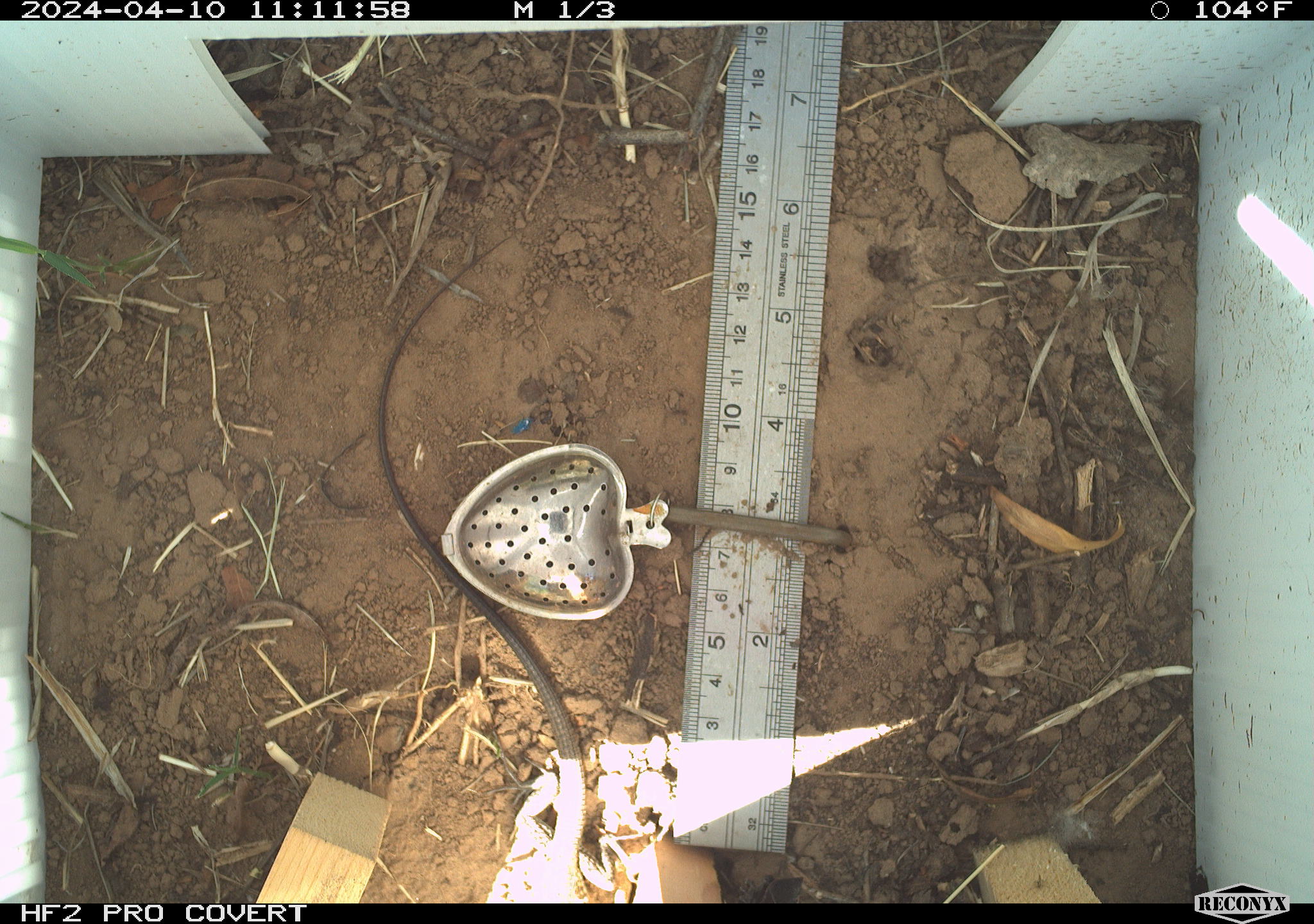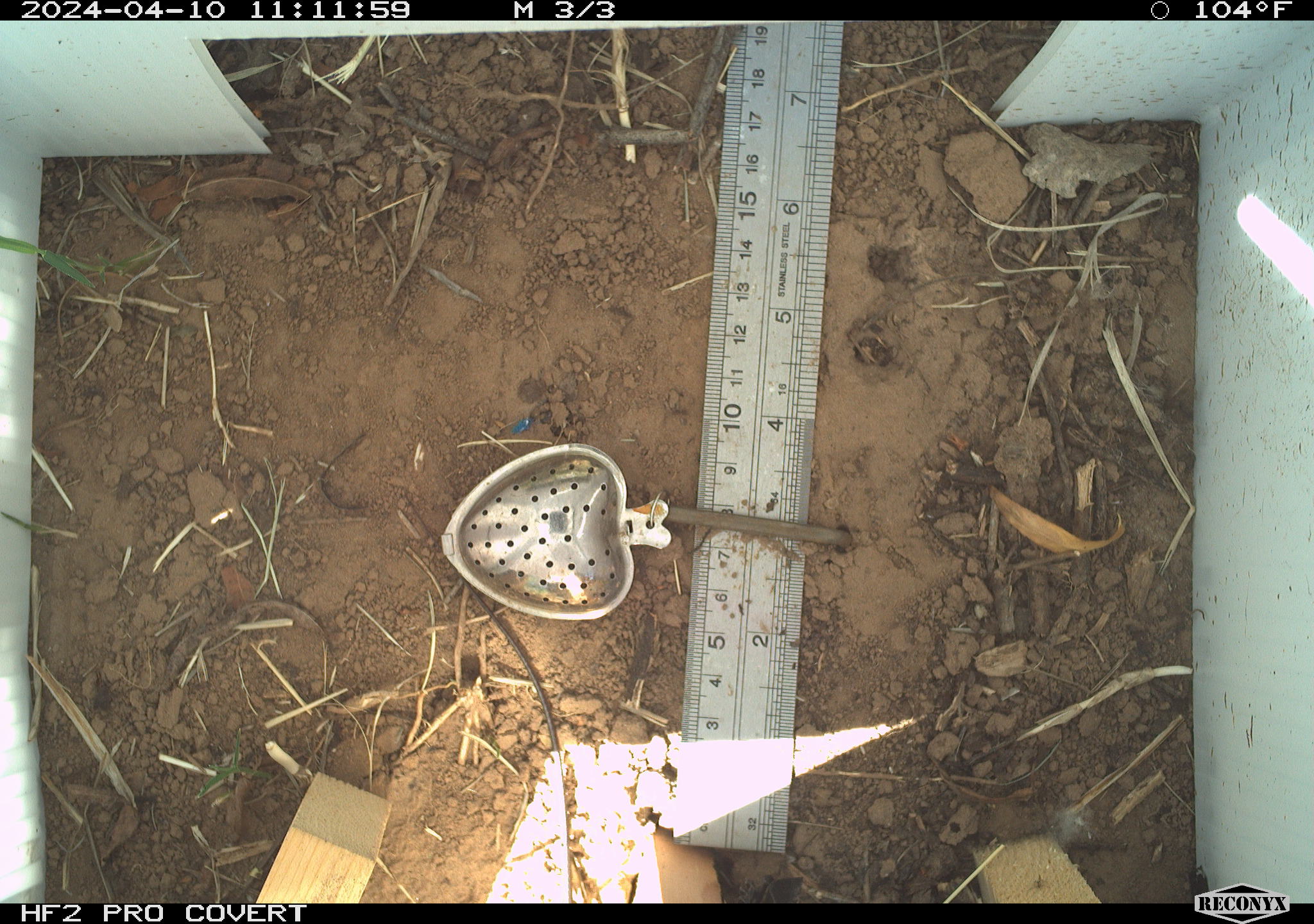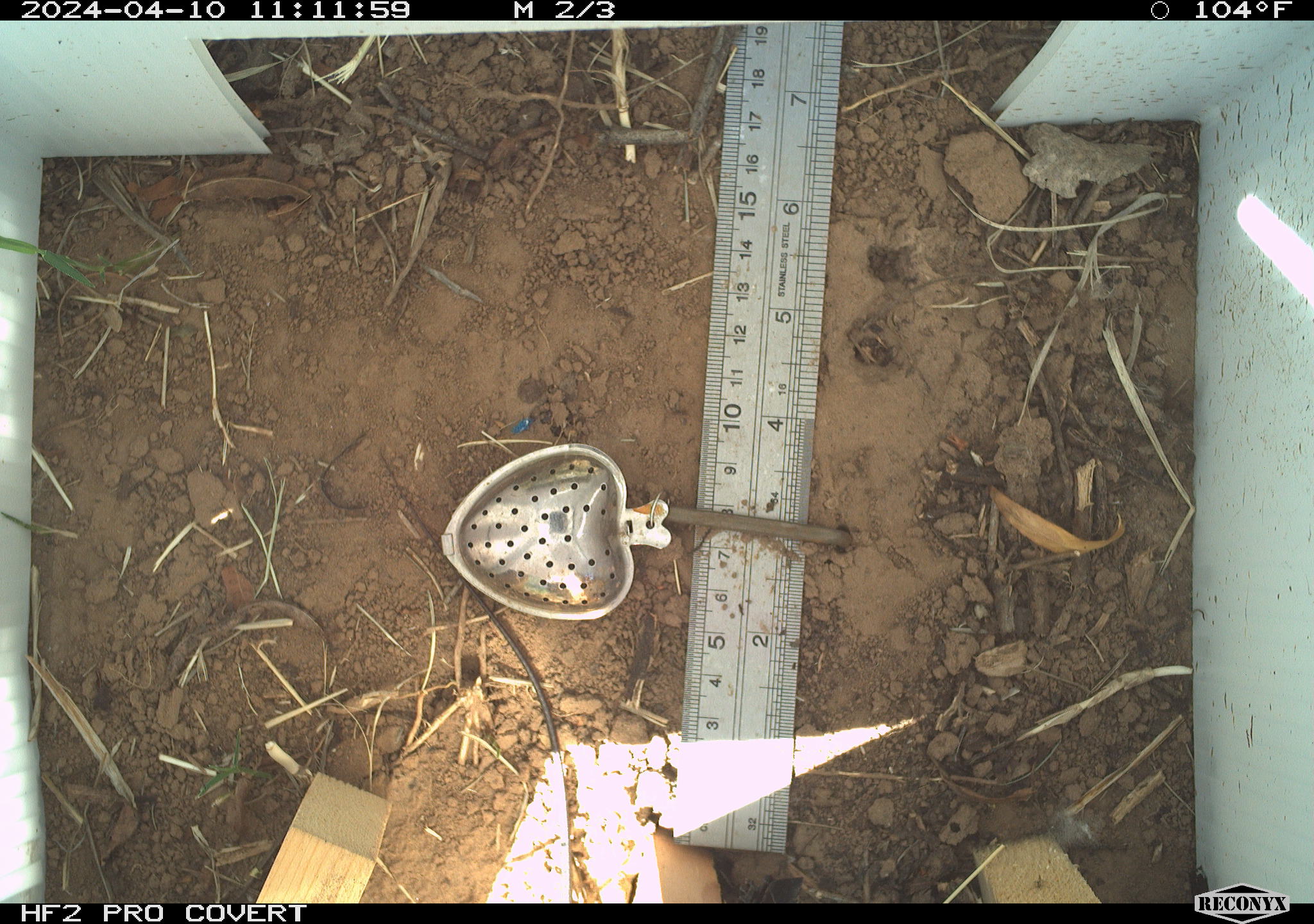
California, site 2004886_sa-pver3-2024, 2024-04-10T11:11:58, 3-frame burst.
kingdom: Animalia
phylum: Chordata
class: Reptilia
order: Squamata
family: Teiidae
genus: Aspidoscelis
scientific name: Aspidoscelis tigris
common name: western whiptail